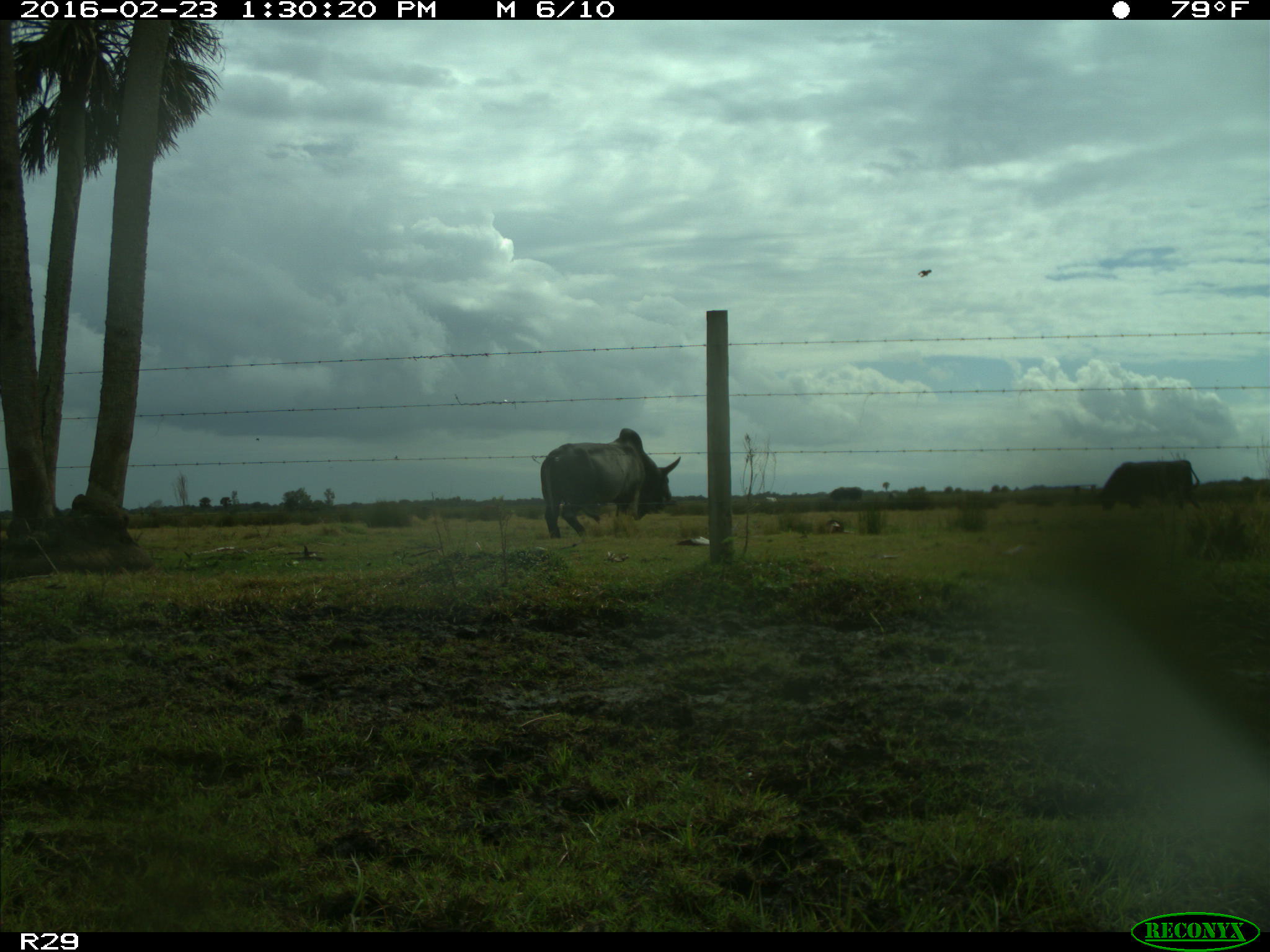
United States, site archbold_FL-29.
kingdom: Animalia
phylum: Chordata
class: Mammalia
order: Artiodactyla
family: Bovidae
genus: Bos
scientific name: Bos taurus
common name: domestic cow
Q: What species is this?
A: Bos taurus (domestic cow).